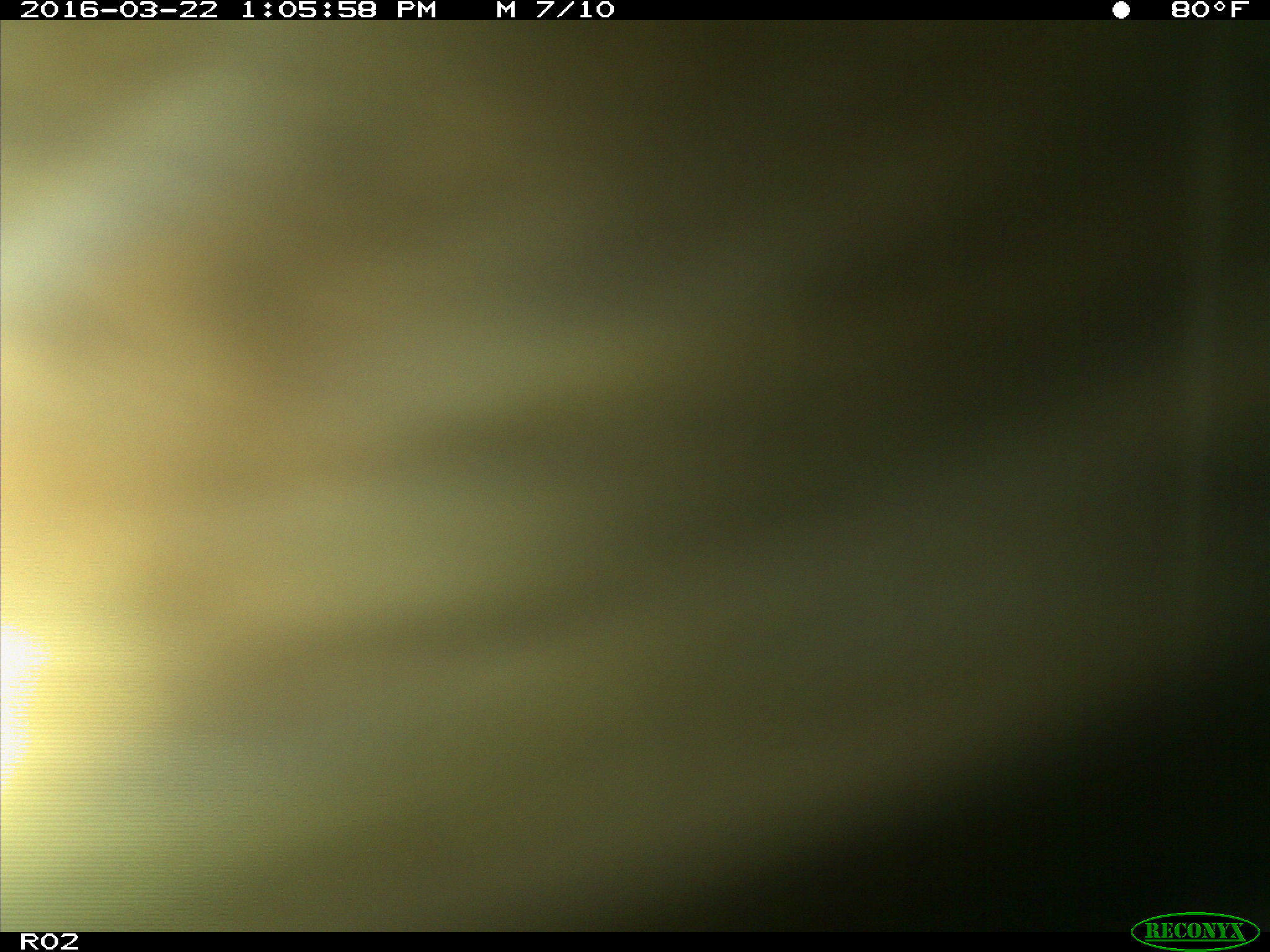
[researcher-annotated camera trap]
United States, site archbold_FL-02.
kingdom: Animalia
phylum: Chordata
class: Mammalia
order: Artiodactyla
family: Bovidae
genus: Bos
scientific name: Bos taurus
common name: domestic cow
Bos taurus (domestic cow).